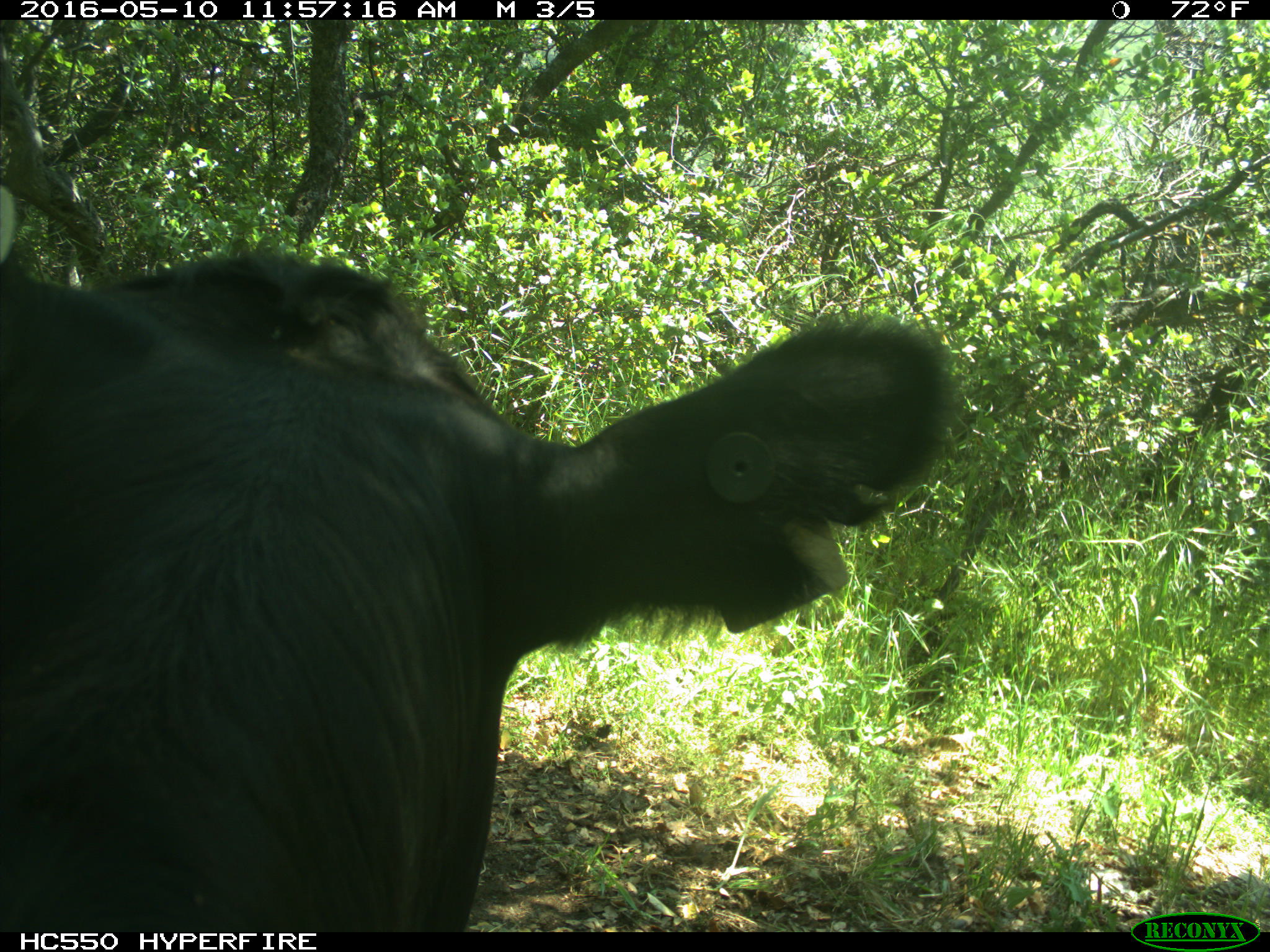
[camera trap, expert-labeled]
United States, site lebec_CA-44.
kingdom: Animalia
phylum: Chordata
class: Mammalia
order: Artiodactyla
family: Bovidae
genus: Bos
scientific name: Bos taurus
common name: domestic cow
Bos taurus (domestic cow).